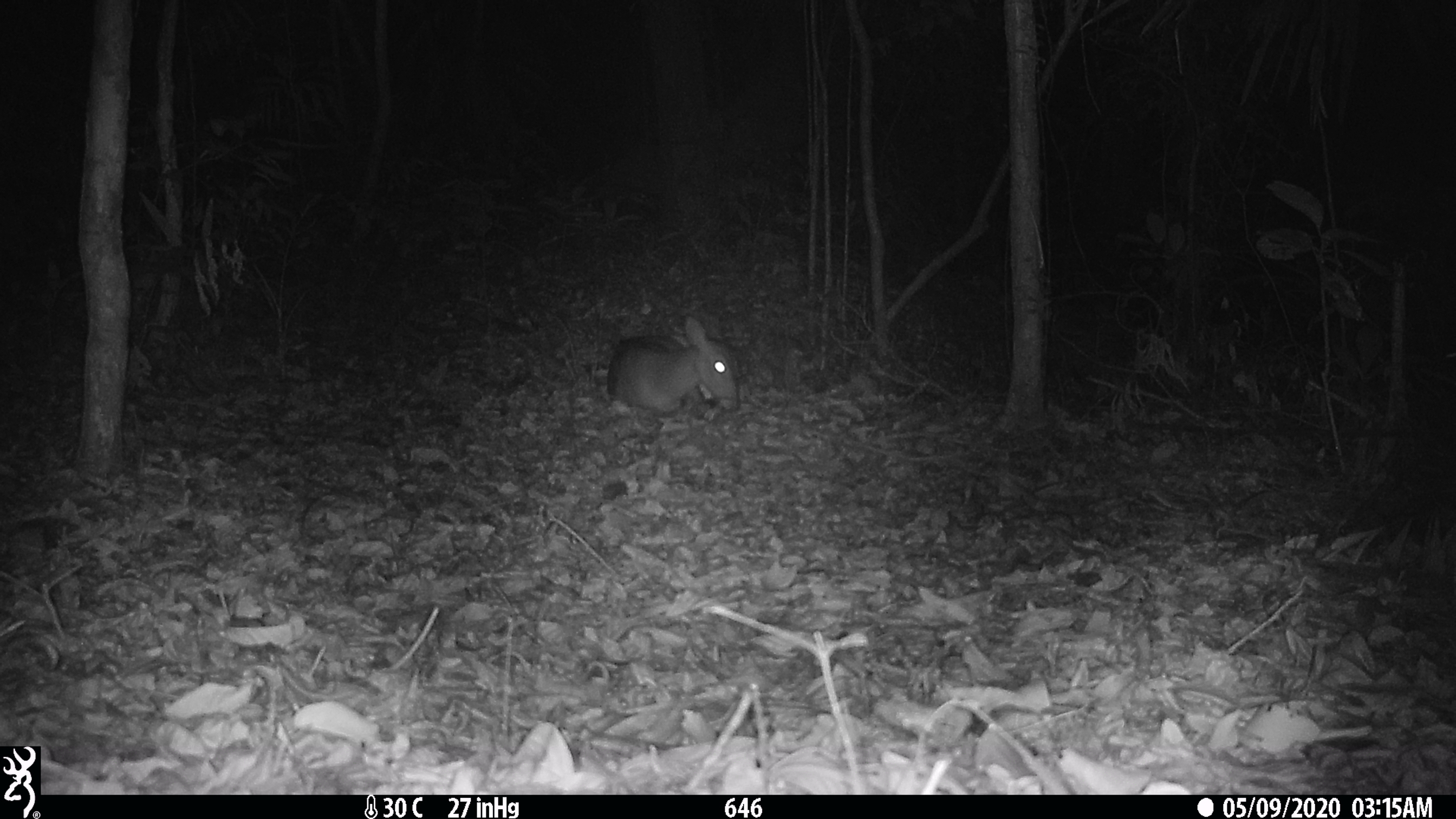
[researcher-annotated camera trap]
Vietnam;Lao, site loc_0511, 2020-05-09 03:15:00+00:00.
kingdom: Animalia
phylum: Chordata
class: Mammalia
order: Artiodactyla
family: Cervidae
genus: Muntiacus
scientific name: Muntiacus vuquangensis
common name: large-antlered muntjac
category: large antlered muntjac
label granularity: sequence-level